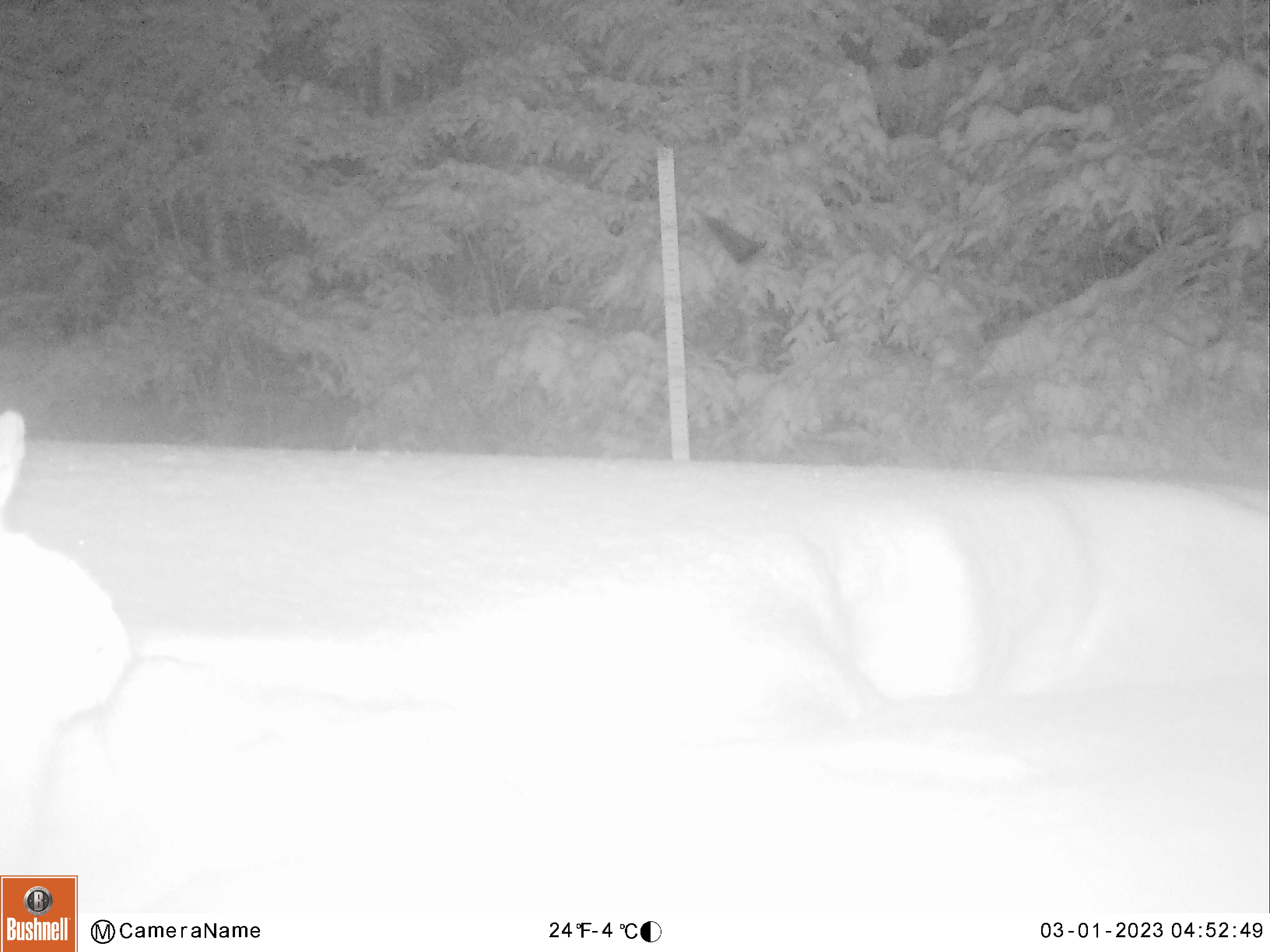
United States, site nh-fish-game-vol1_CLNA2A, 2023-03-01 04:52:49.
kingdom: Animalia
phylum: Chordata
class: Mammalia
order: Lagomorpha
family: Leporidae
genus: Lepus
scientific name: Lepus americanus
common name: snowshoe hare